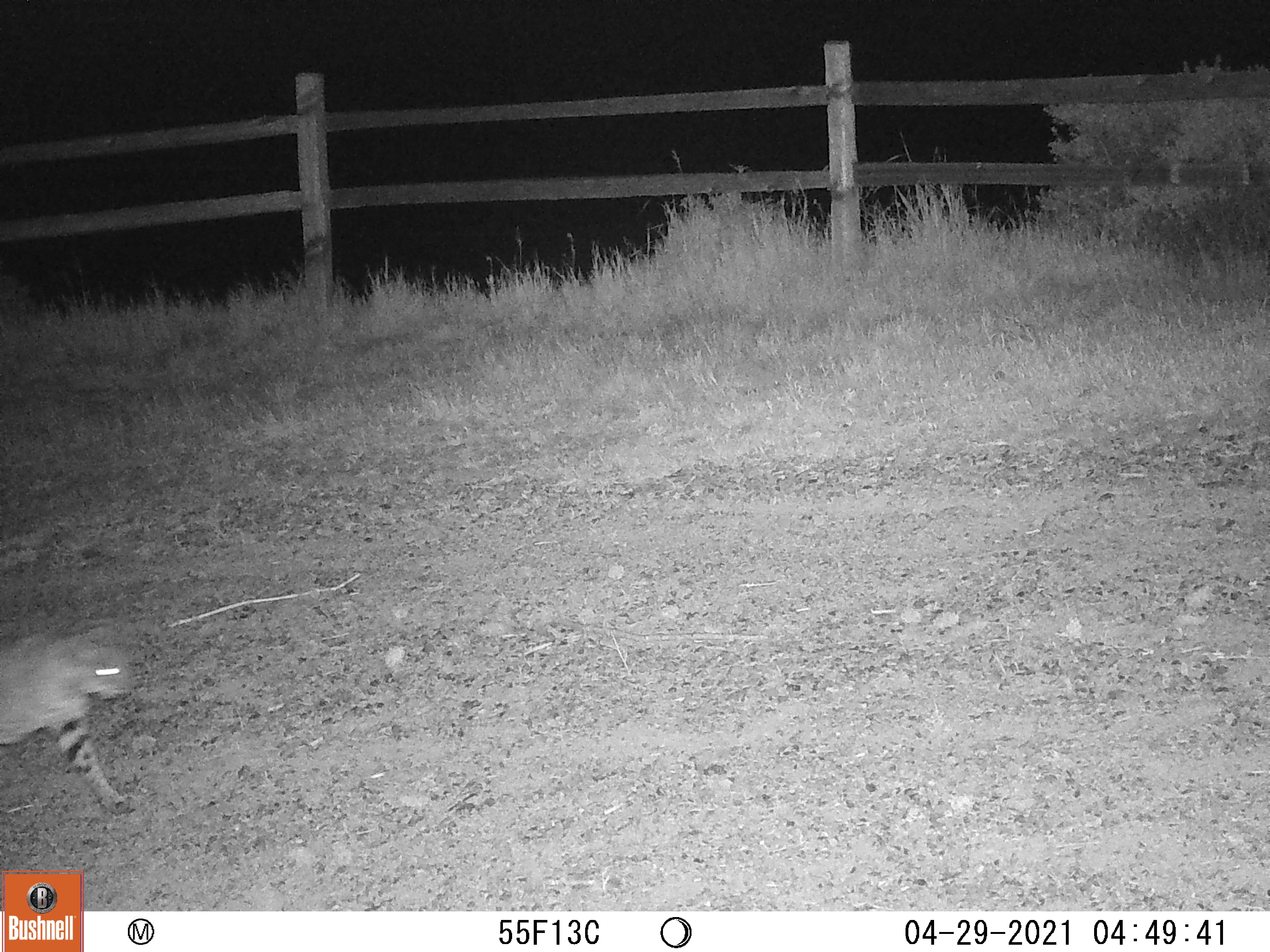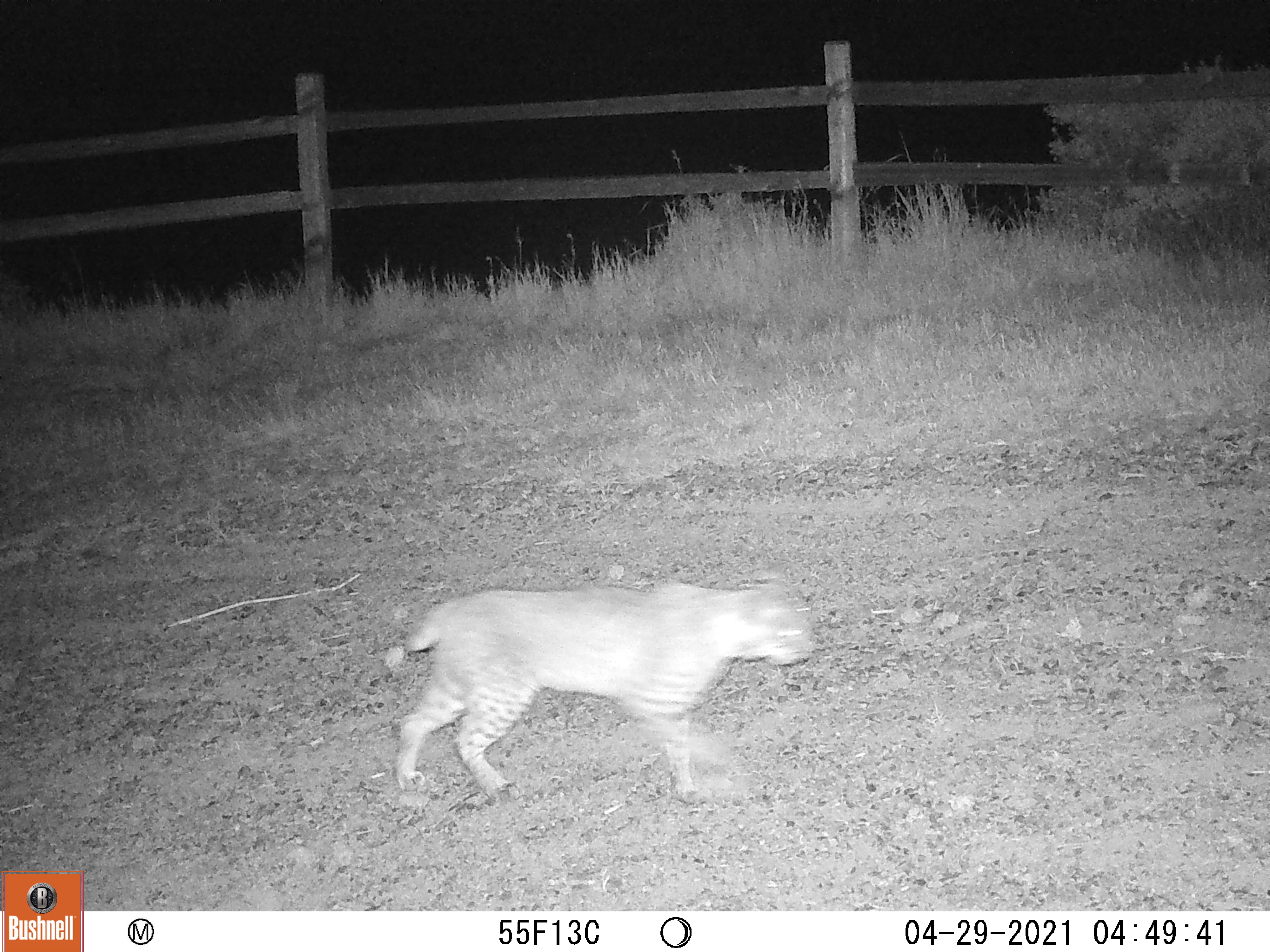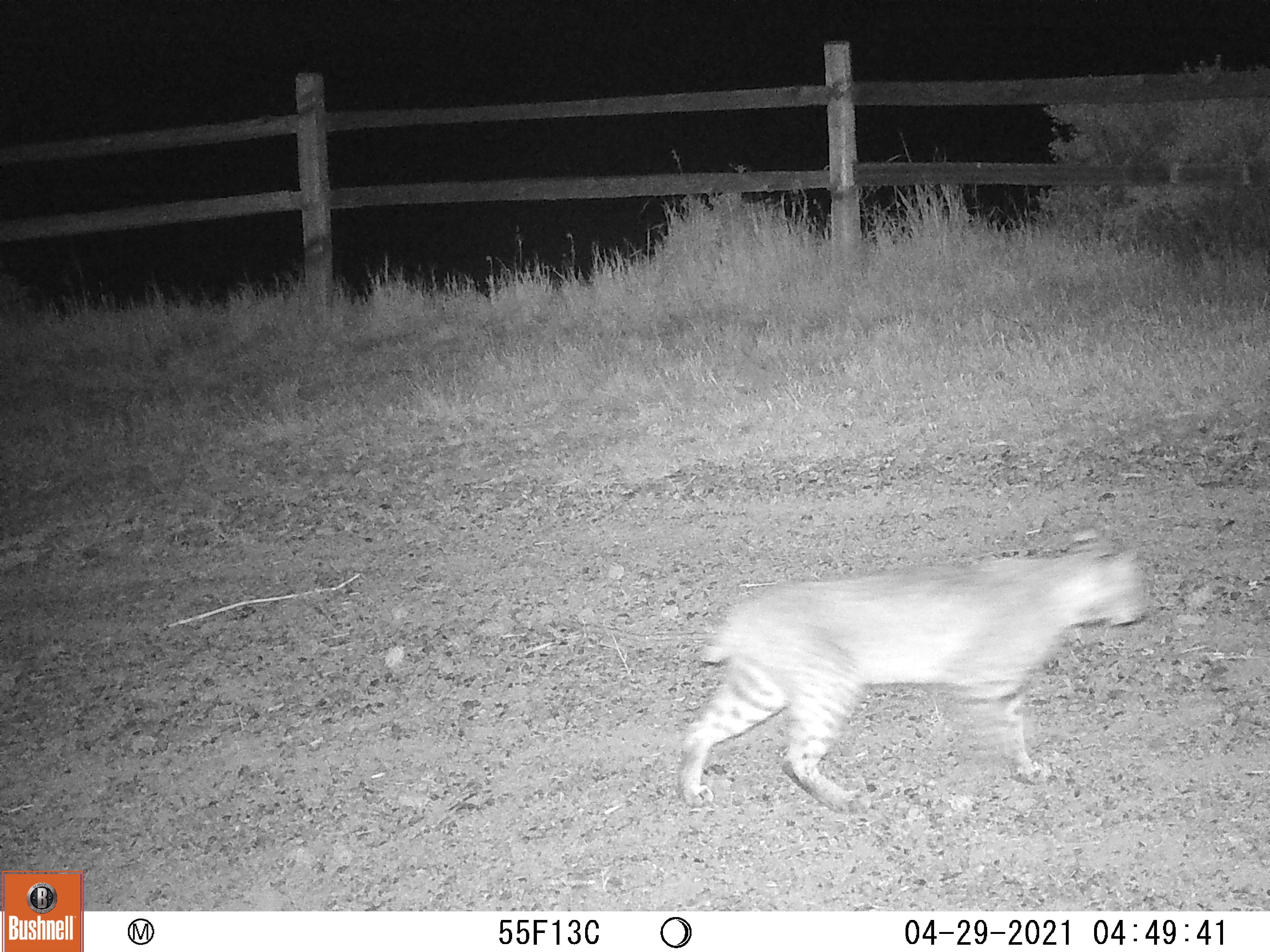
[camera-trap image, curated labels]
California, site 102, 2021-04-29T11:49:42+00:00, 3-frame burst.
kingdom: Animalia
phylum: Chordata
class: Mammalia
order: Carnivora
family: Felidae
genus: Lynx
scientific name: Lynx rufus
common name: bobcat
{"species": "bobcat (Lynx rufus)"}